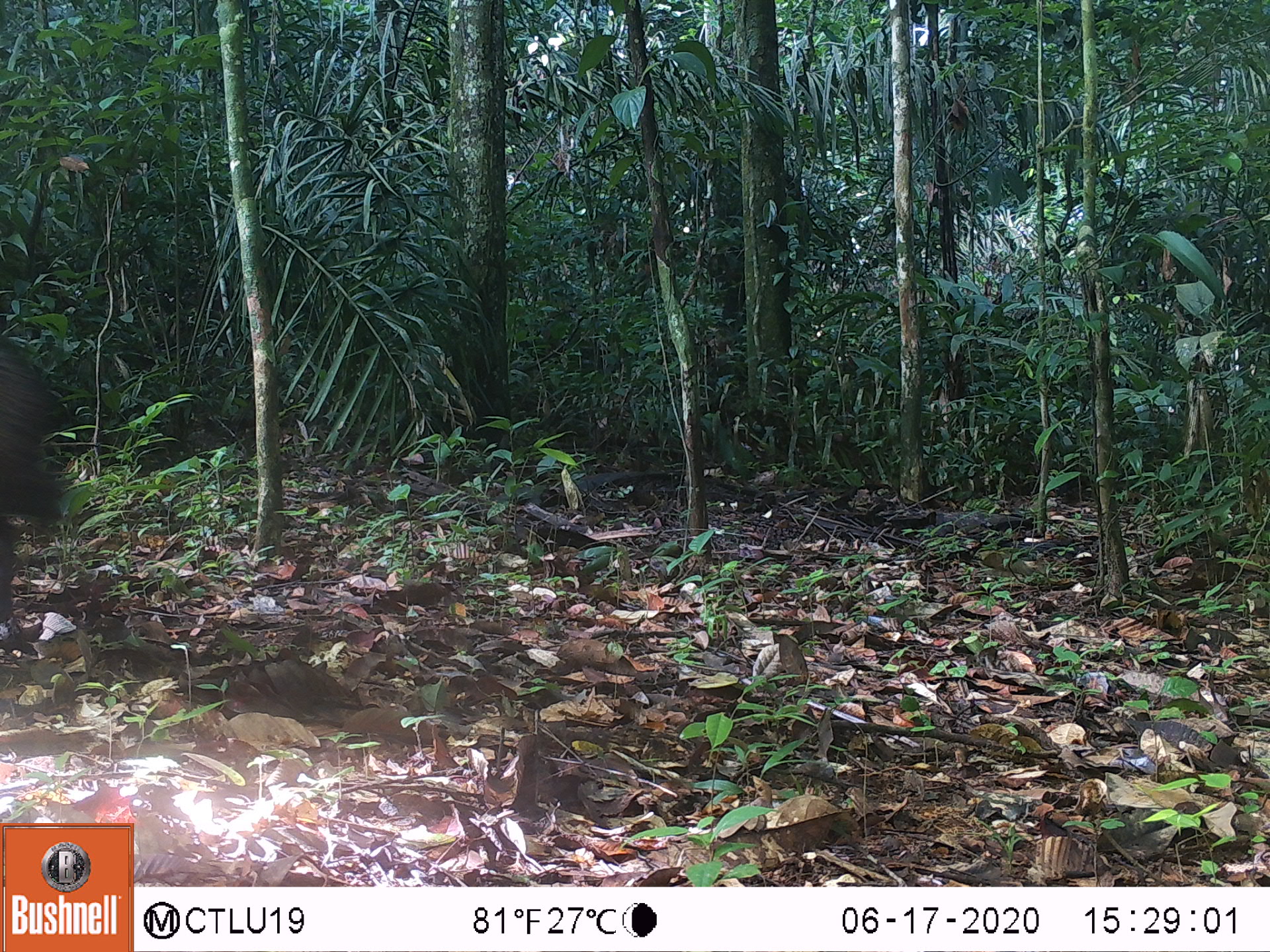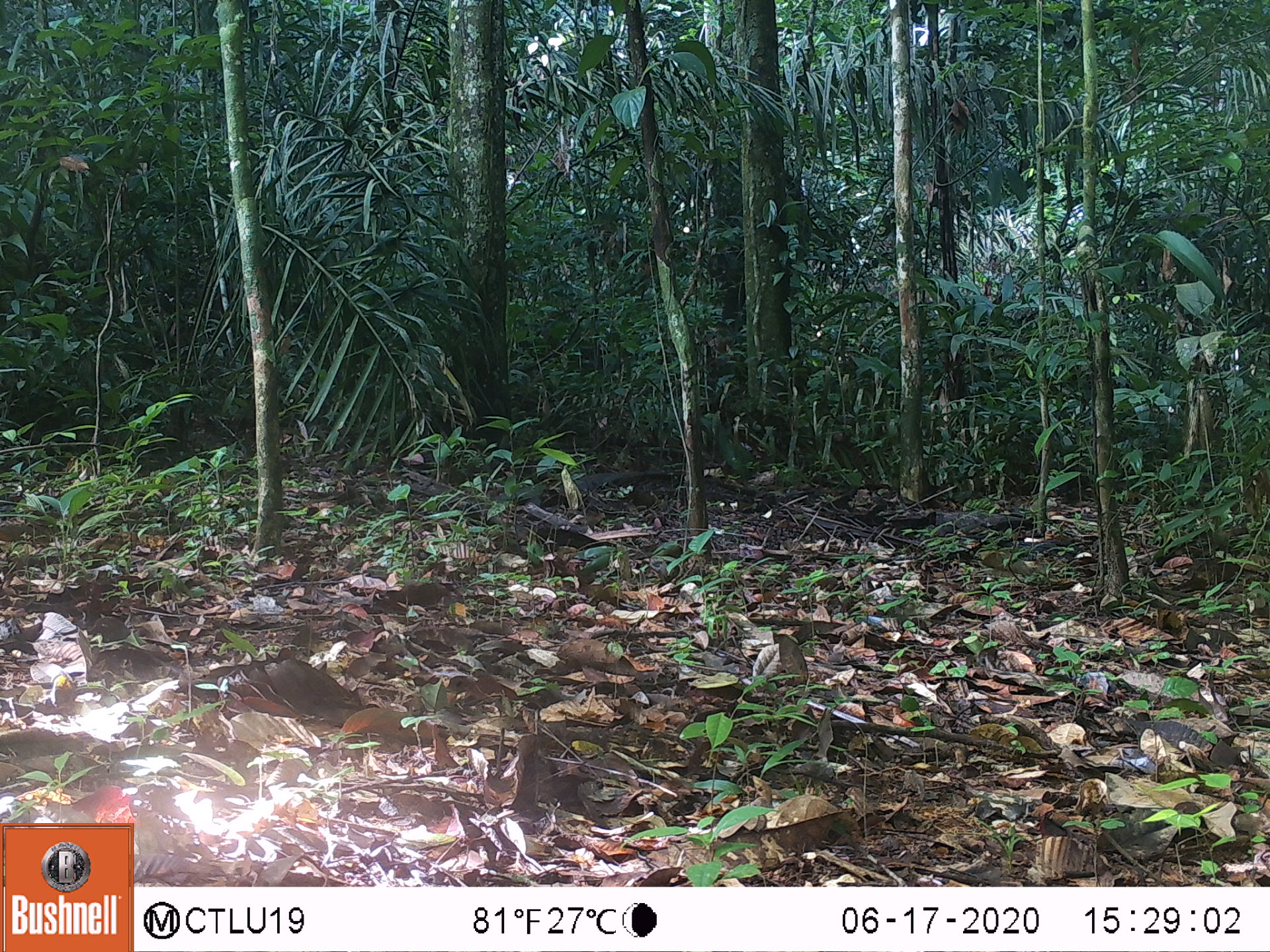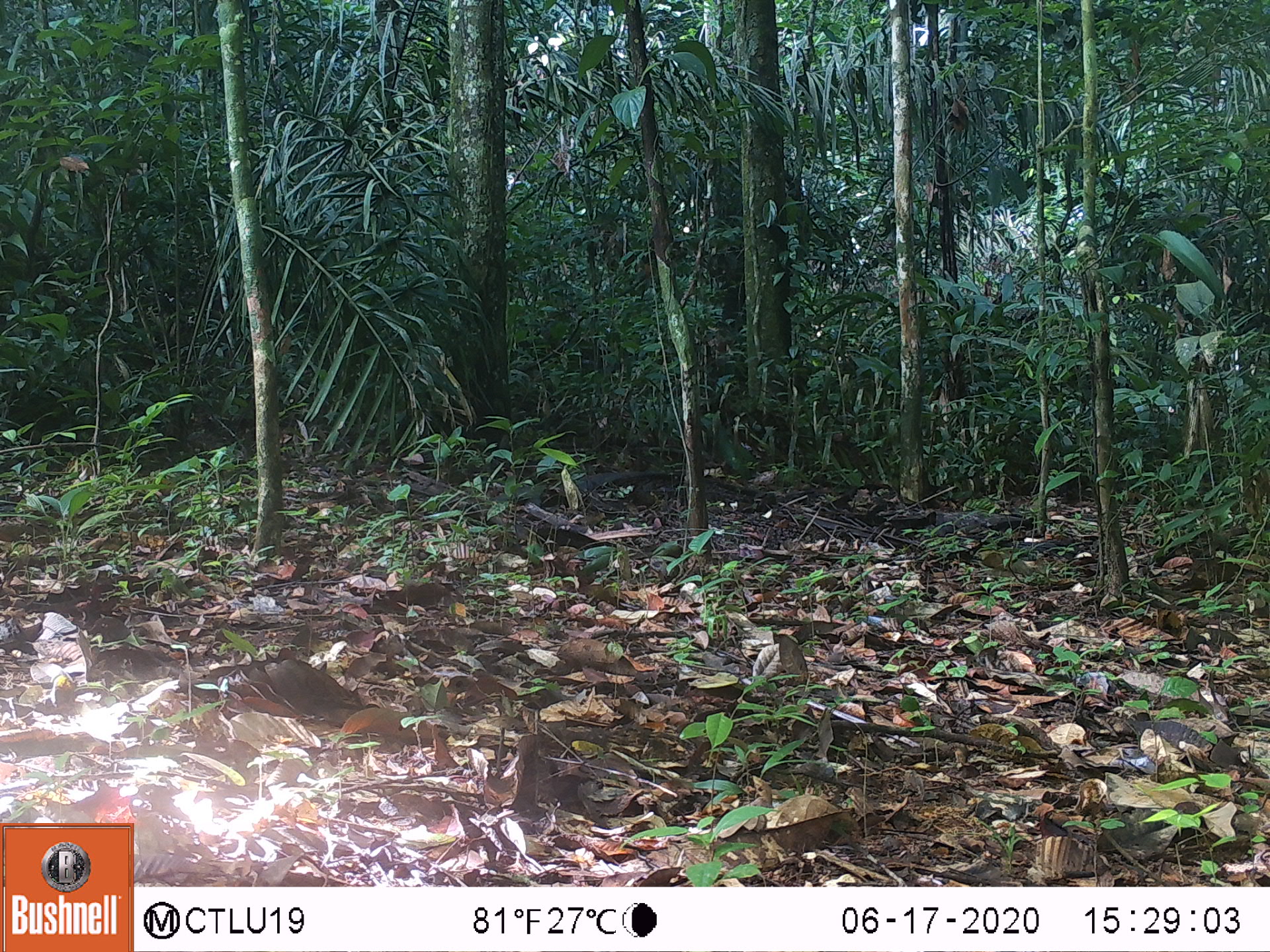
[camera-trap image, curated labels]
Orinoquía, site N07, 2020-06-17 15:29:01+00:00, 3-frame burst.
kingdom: Animalia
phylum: Chordata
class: Mammalia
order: Artiodactyla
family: Tayassuidae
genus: Pecari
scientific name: Pecari tajacu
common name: collared peccary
Collared peccary (Pecari tajacu).